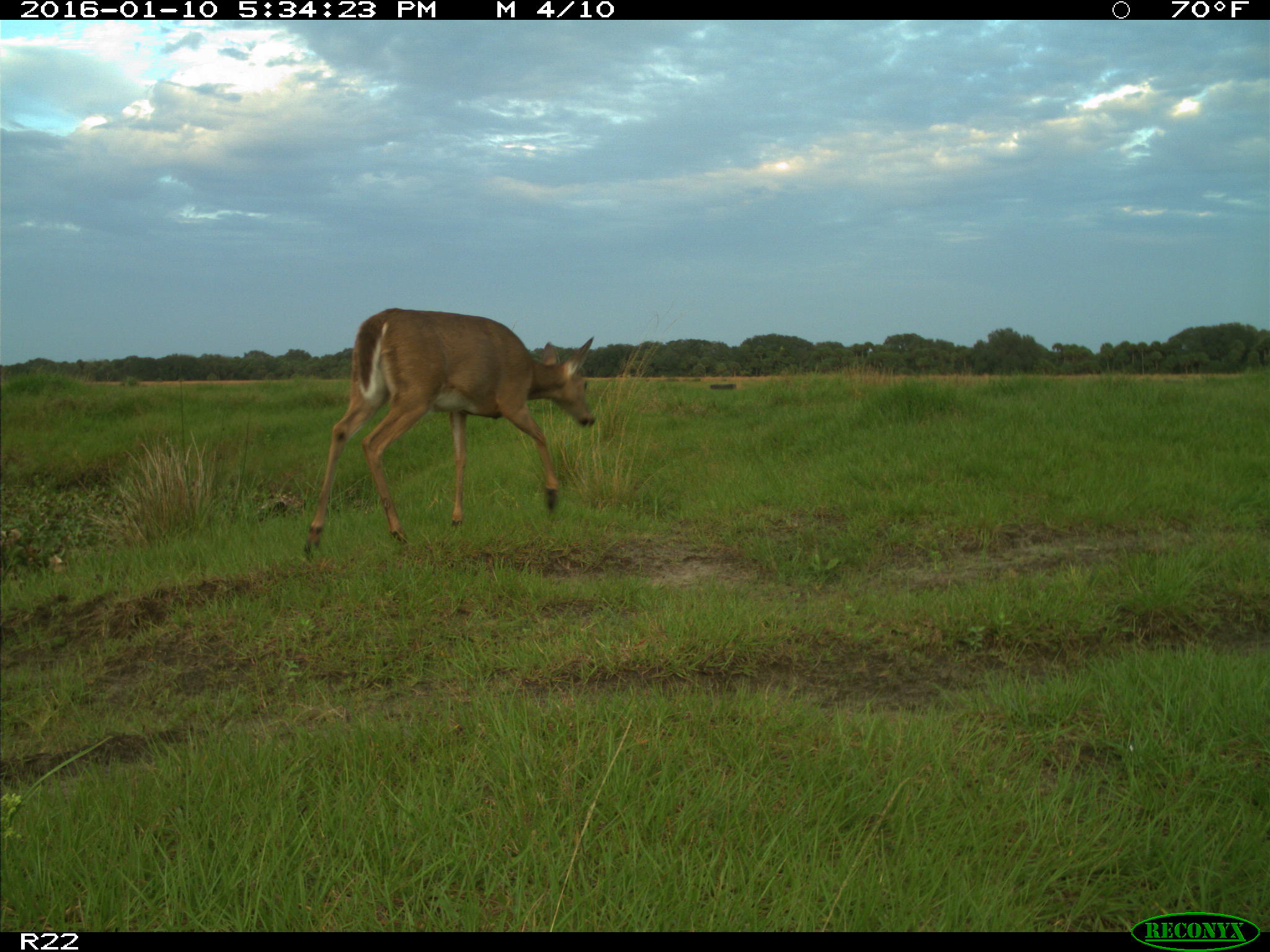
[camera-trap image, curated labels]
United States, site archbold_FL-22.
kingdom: Animalia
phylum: Chordata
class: Mammalia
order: Artiodactyla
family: Cervidae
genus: Odocoileus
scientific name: Odocoileus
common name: deer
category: unidentified deer